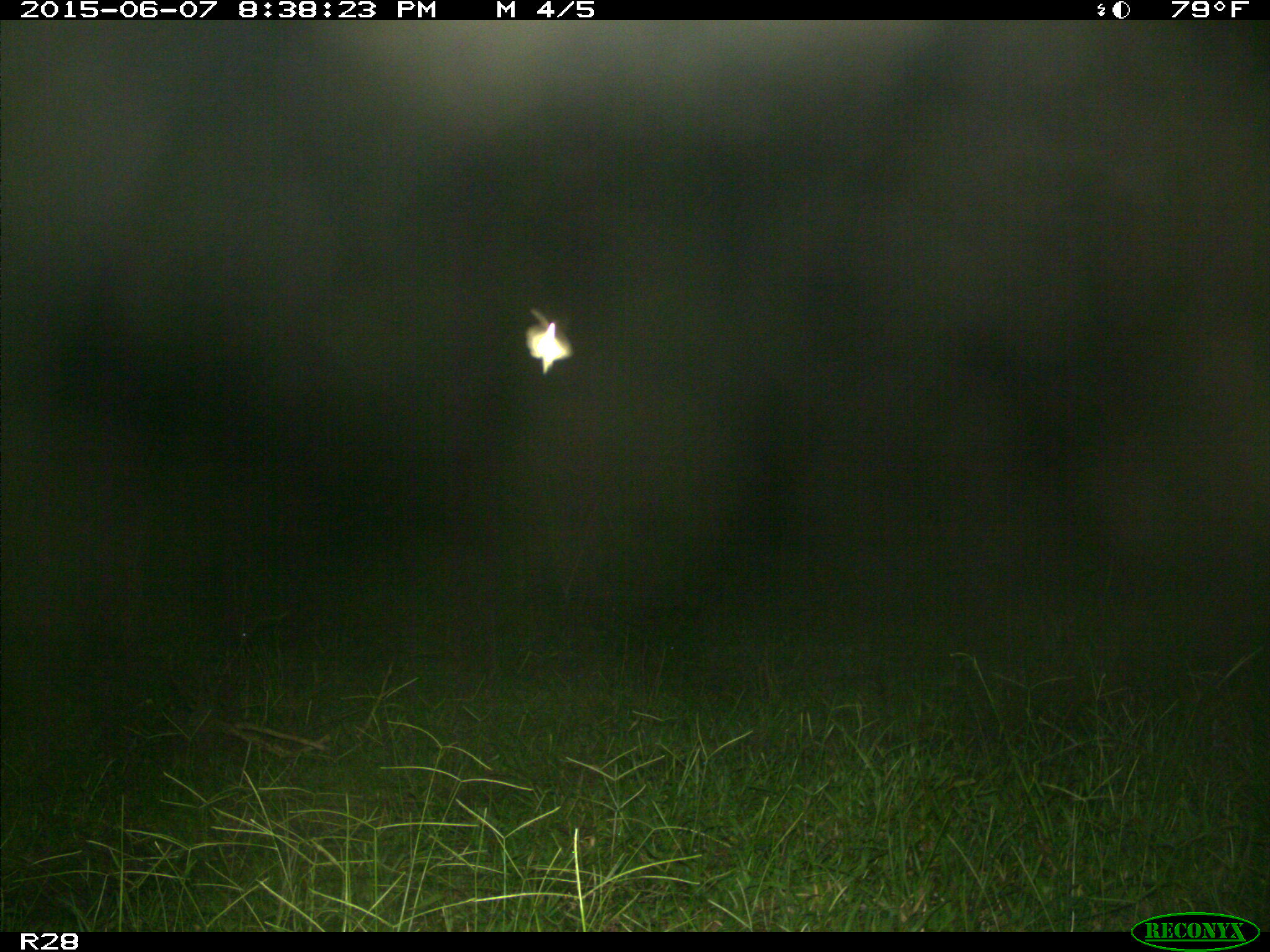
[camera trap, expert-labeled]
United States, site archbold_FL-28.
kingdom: Animalia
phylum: Chordata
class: Mammalia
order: Artiodactyla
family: Bovidae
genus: Bos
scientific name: Bos taurus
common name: domestic cow